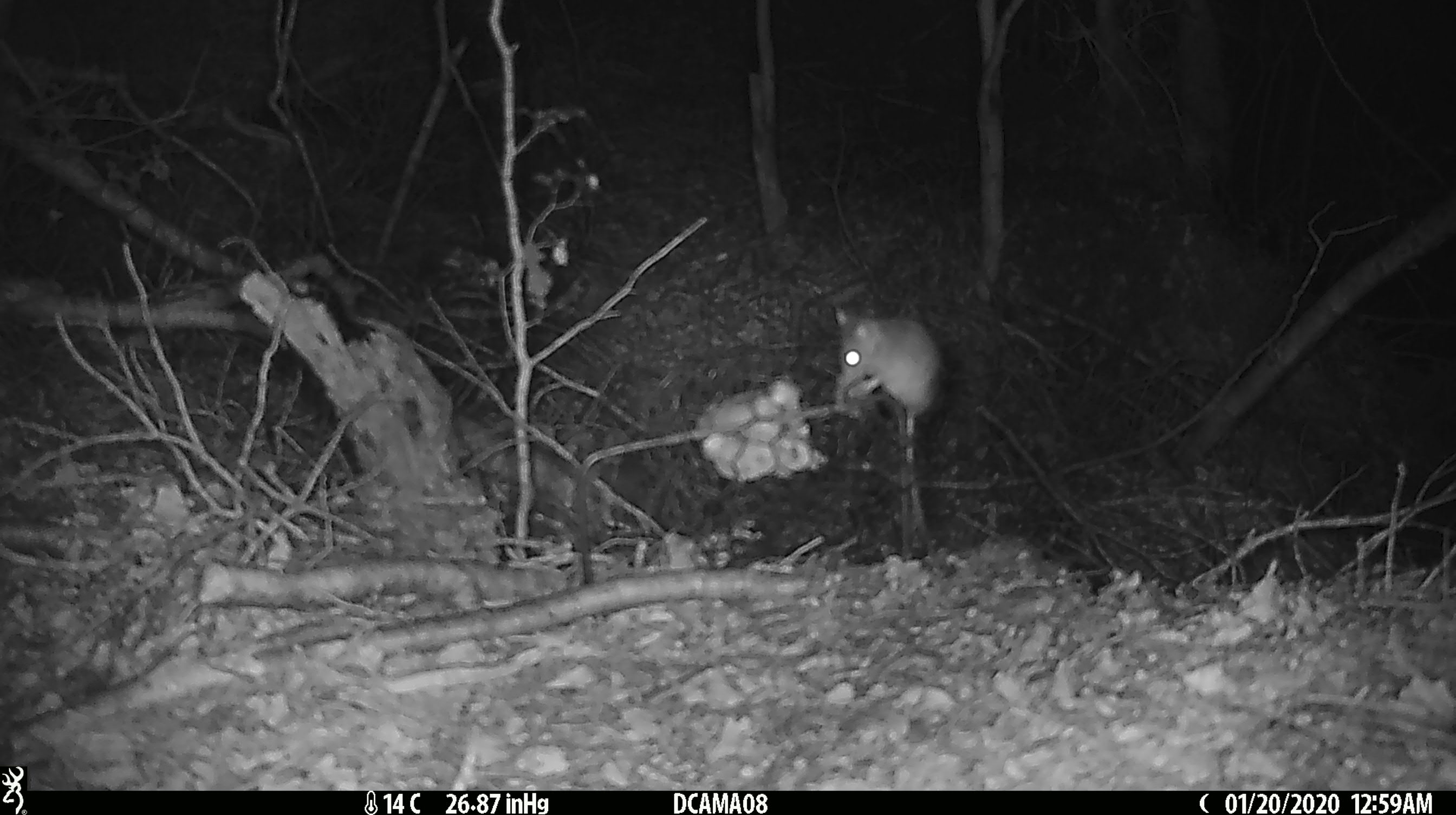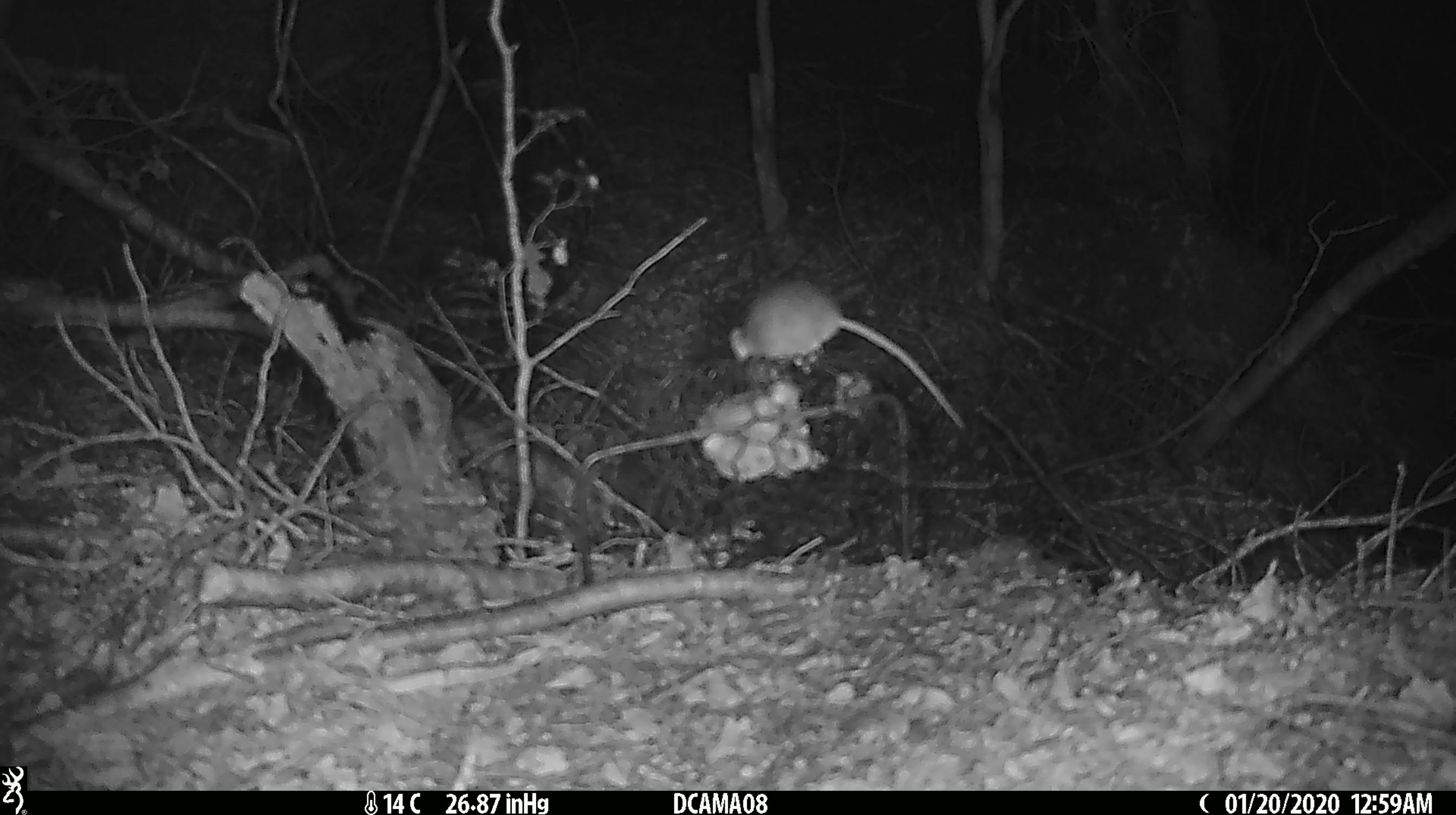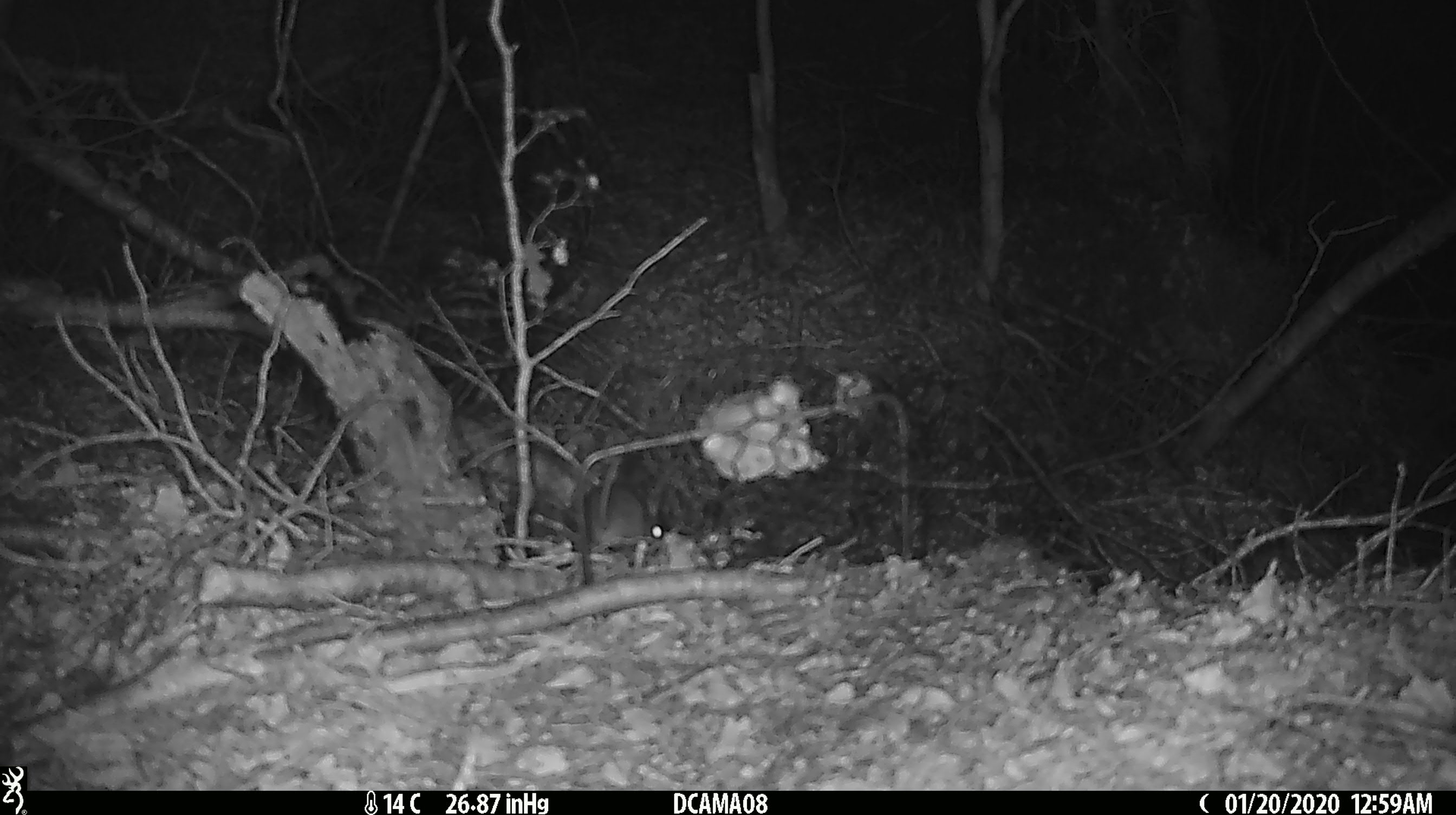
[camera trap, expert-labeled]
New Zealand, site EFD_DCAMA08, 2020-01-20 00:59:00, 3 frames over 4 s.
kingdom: Animalia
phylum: Chordata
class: Mammalia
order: Rodentia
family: Muridae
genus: Mus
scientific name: Mus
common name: mouse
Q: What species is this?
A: Mouse (Mus).